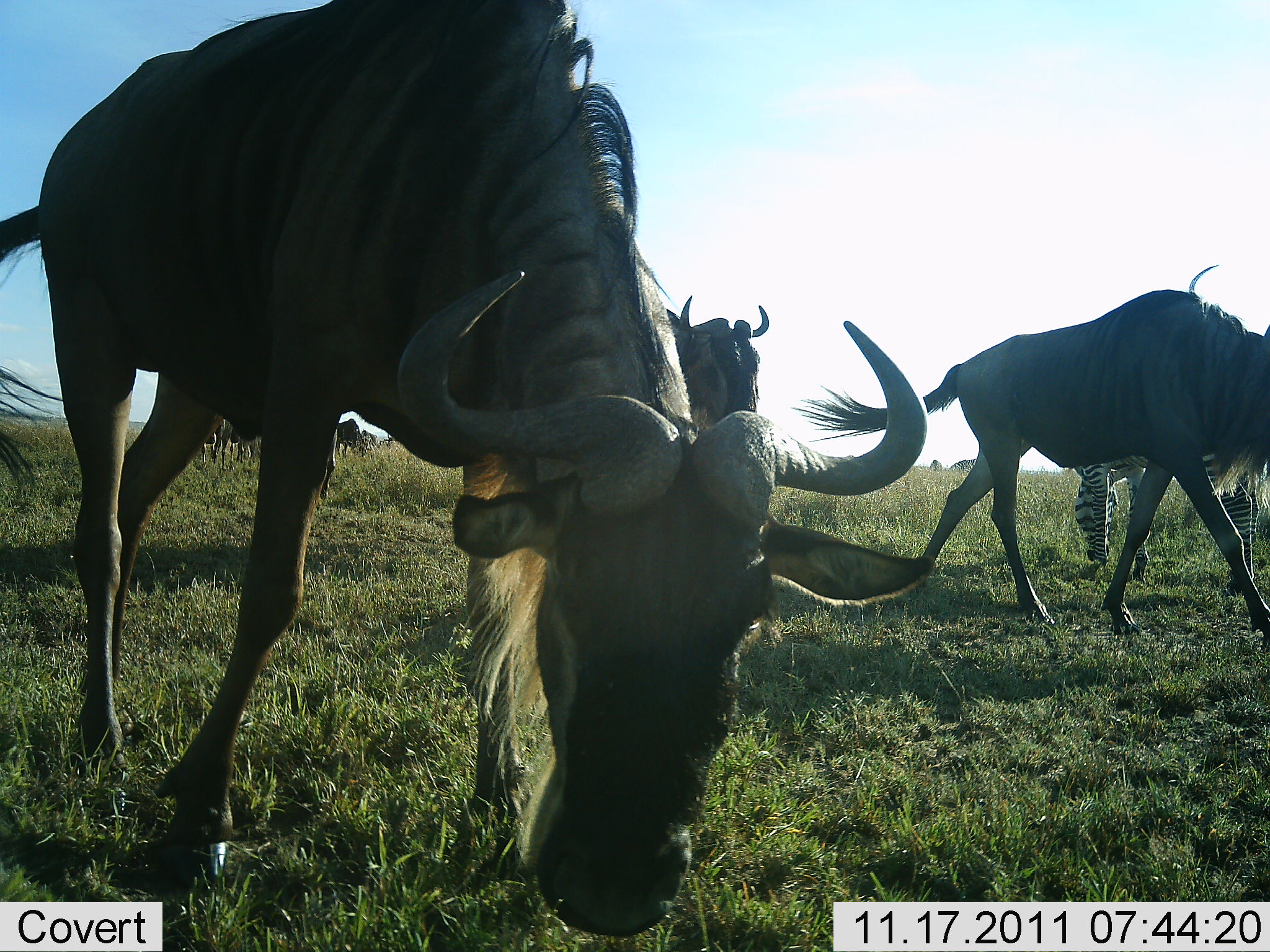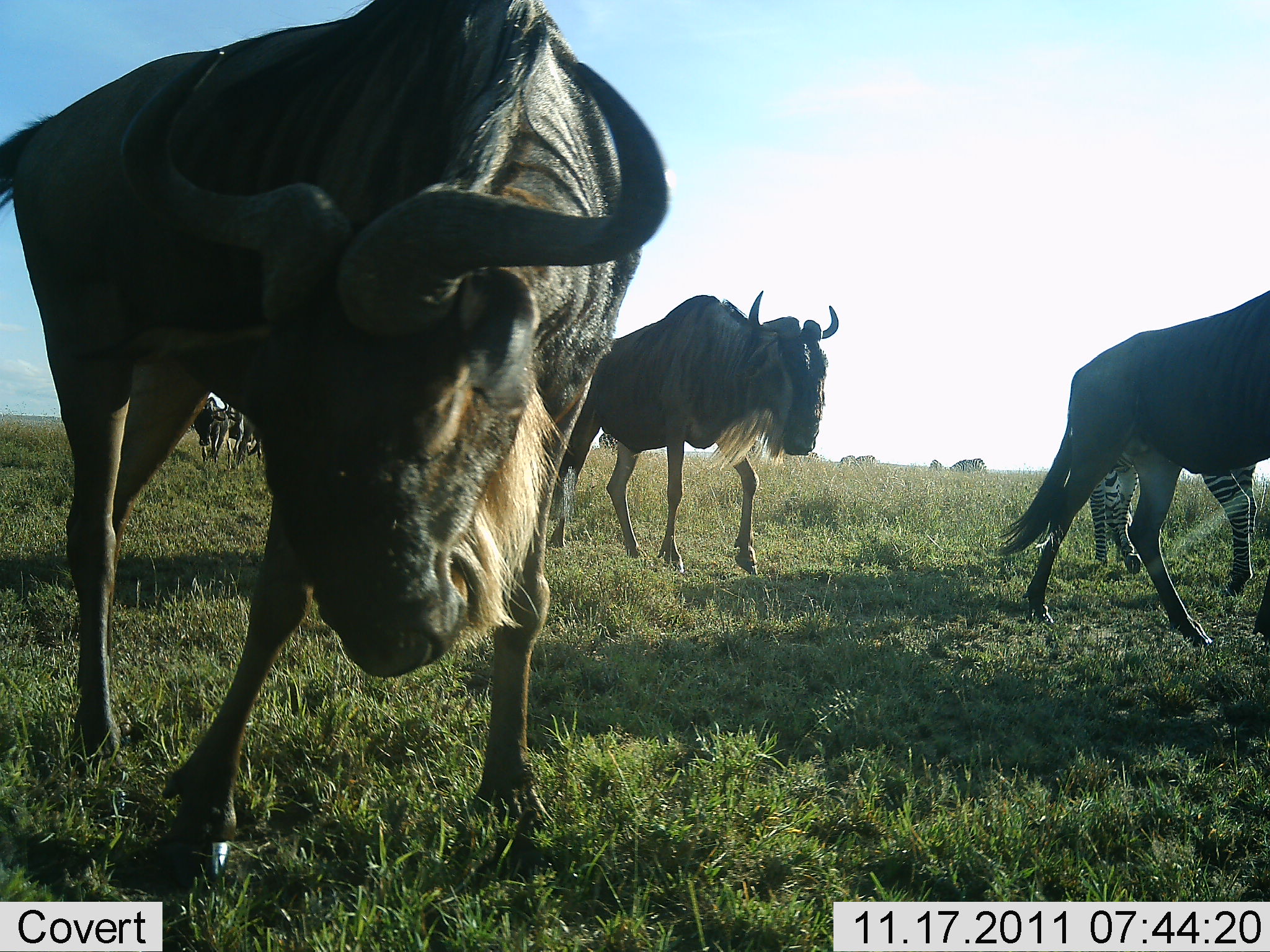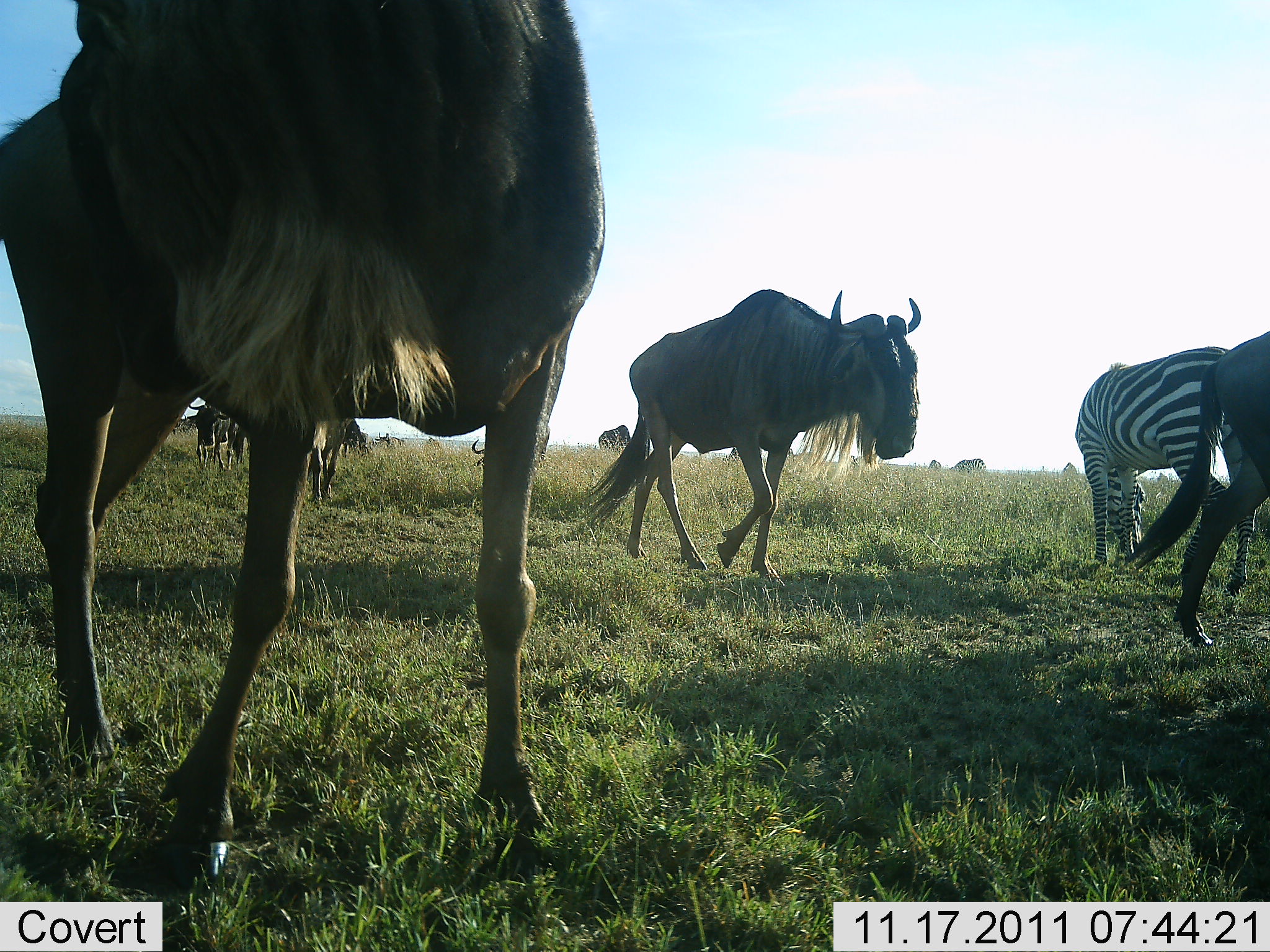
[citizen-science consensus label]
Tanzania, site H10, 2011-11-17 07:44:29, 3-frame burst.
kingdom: Animalia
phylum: Chordata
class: Mammalia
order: Artiodactyla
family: Bovidae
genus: Connochaetes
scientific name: Connochaetes taurinus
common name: blue wildebeest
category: wildebeest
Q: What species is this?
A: Wildebeest (blue wildebeest) (Connochaetes taurinus).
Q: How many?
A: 6.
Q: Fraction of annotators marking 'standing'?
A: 36%.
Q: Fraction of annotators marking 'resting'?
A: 0%.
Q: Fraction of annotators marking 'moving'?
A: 71%.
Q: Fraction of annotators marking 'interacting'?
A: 14%.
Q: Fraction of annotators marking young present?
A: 0%.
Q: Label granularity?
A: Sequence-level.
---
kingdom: Animalia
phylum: Chordata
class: Mammalia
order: Perissodactyla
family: Equidae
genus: Equus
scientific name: Equus quagga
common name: plains zebra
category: zebra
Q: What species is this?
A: Zebra (plains zebra) (Equus quagga).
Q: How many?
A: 1.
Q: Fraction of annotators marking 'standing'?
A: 25%.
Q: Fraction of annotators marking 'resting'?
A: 0%.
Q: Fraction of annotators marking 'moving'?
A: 8%.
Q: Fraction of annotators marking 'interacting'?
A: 0%.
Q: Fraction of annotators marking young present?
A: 0%.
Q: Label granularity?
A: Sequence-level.